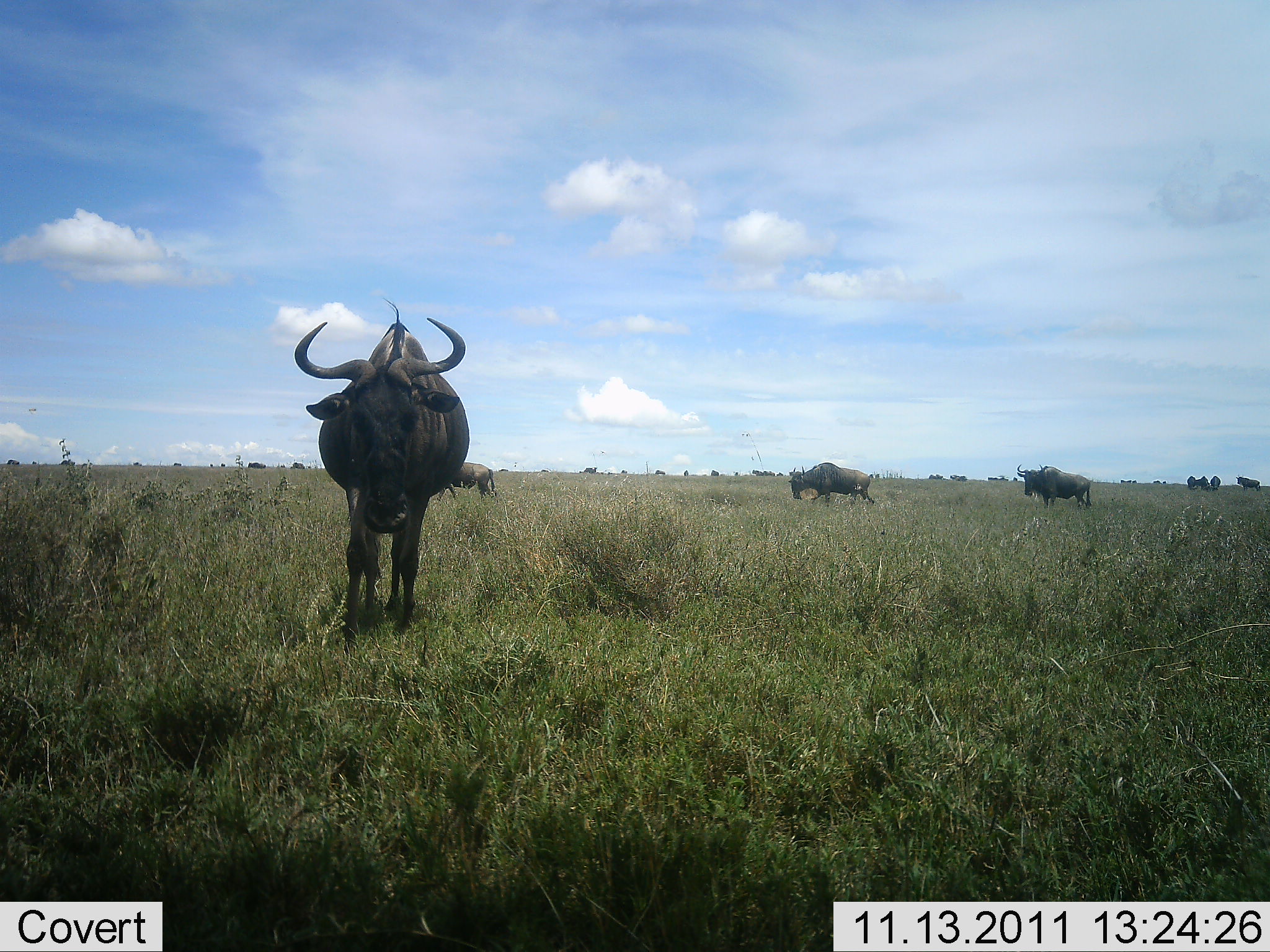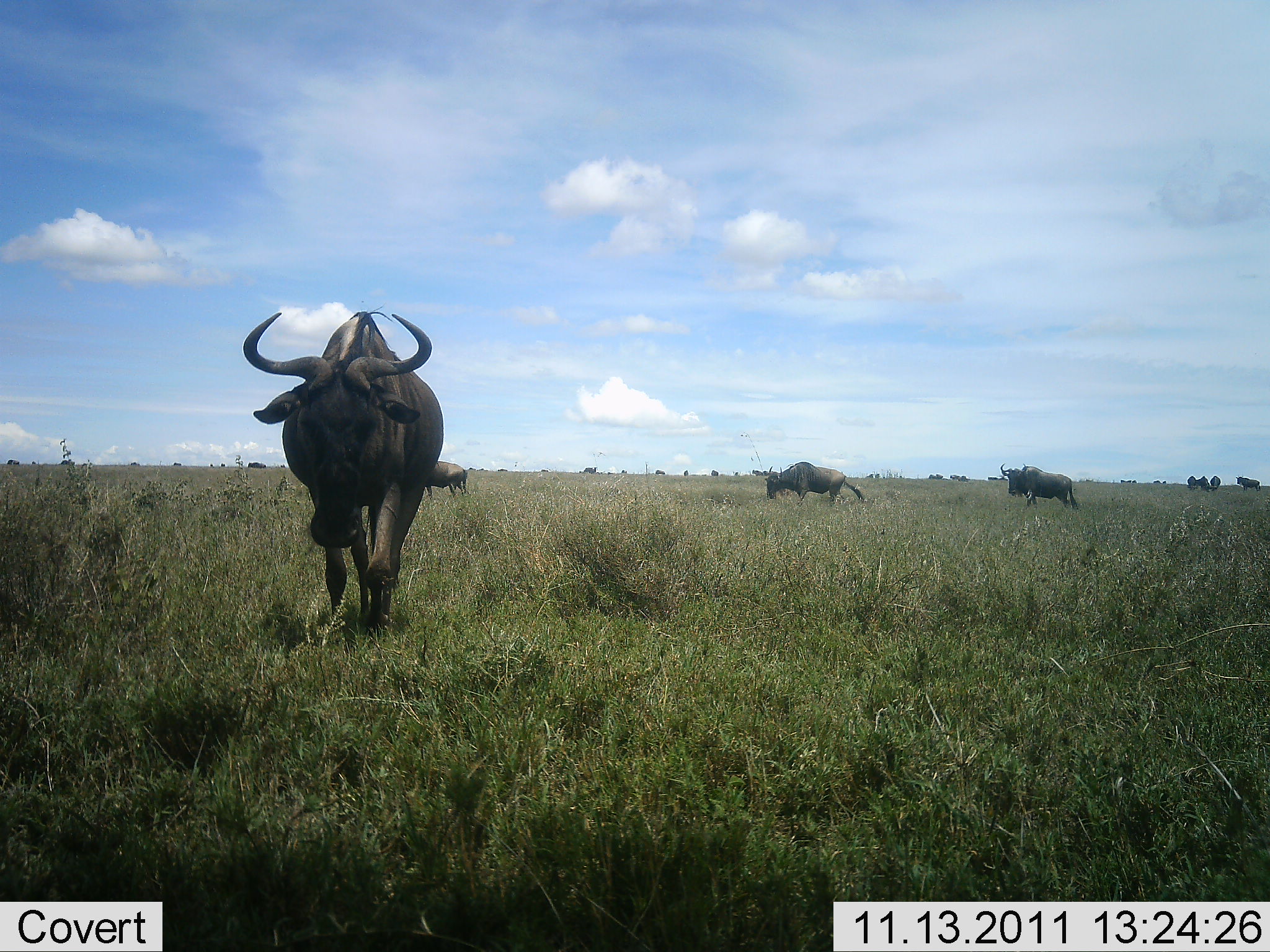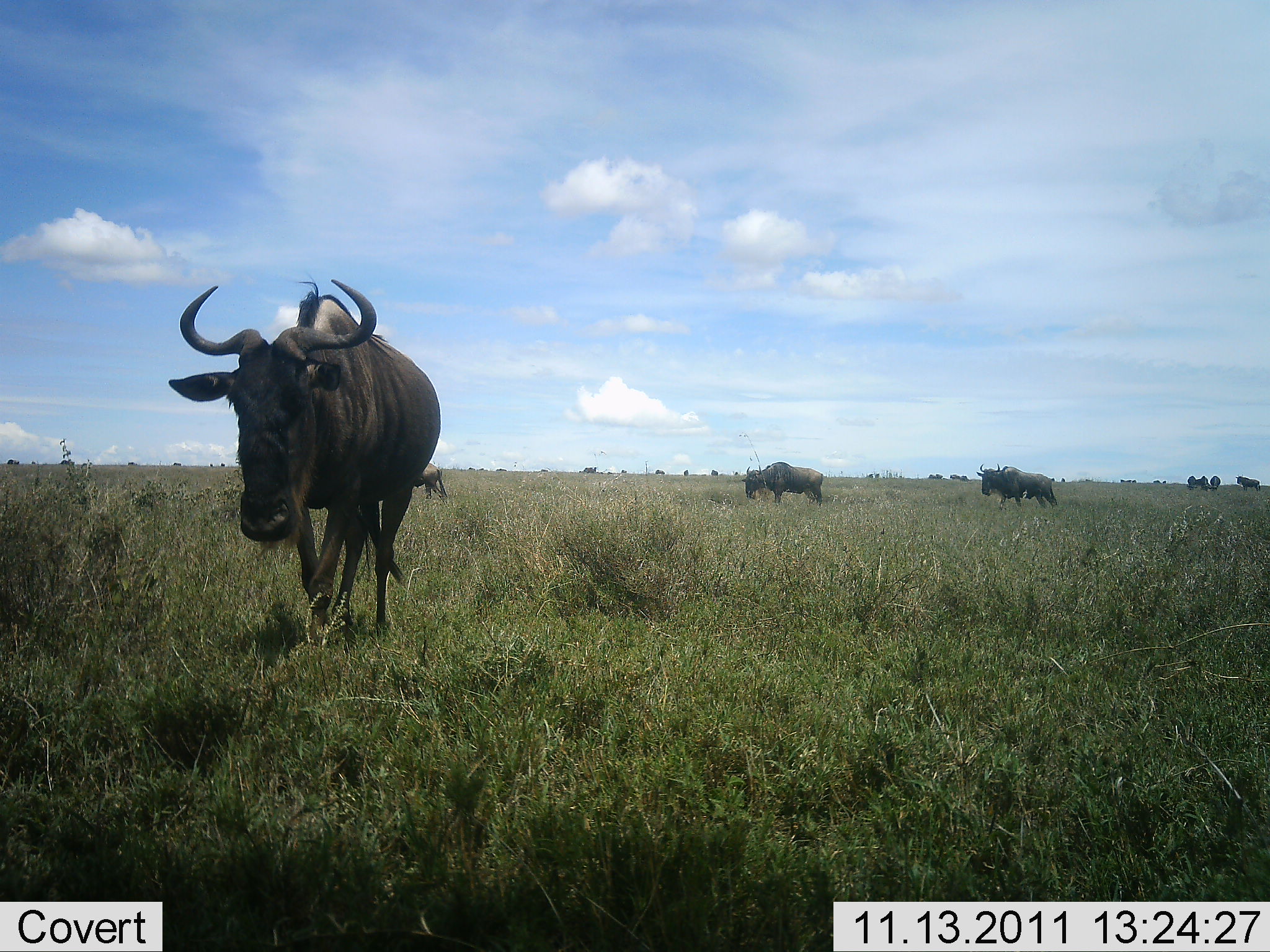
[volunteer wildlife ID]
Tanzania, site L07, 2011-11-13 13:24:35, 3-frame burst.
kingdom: Animalia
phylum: Chordata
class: Mammalia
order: Artiodactyla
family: Bovidae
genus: Connochaetes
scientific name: Connochaetes taurinus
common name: blue wildebeest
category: wildebeest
Wildebeest (blue wildebeest) (Connochaetes taurinus), count 7. Behavior (volunteer vote fractions): standing 40%, resting 0%, moving 80%, interacting 0%. Young present (vote fraction): 0%. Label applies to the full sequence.